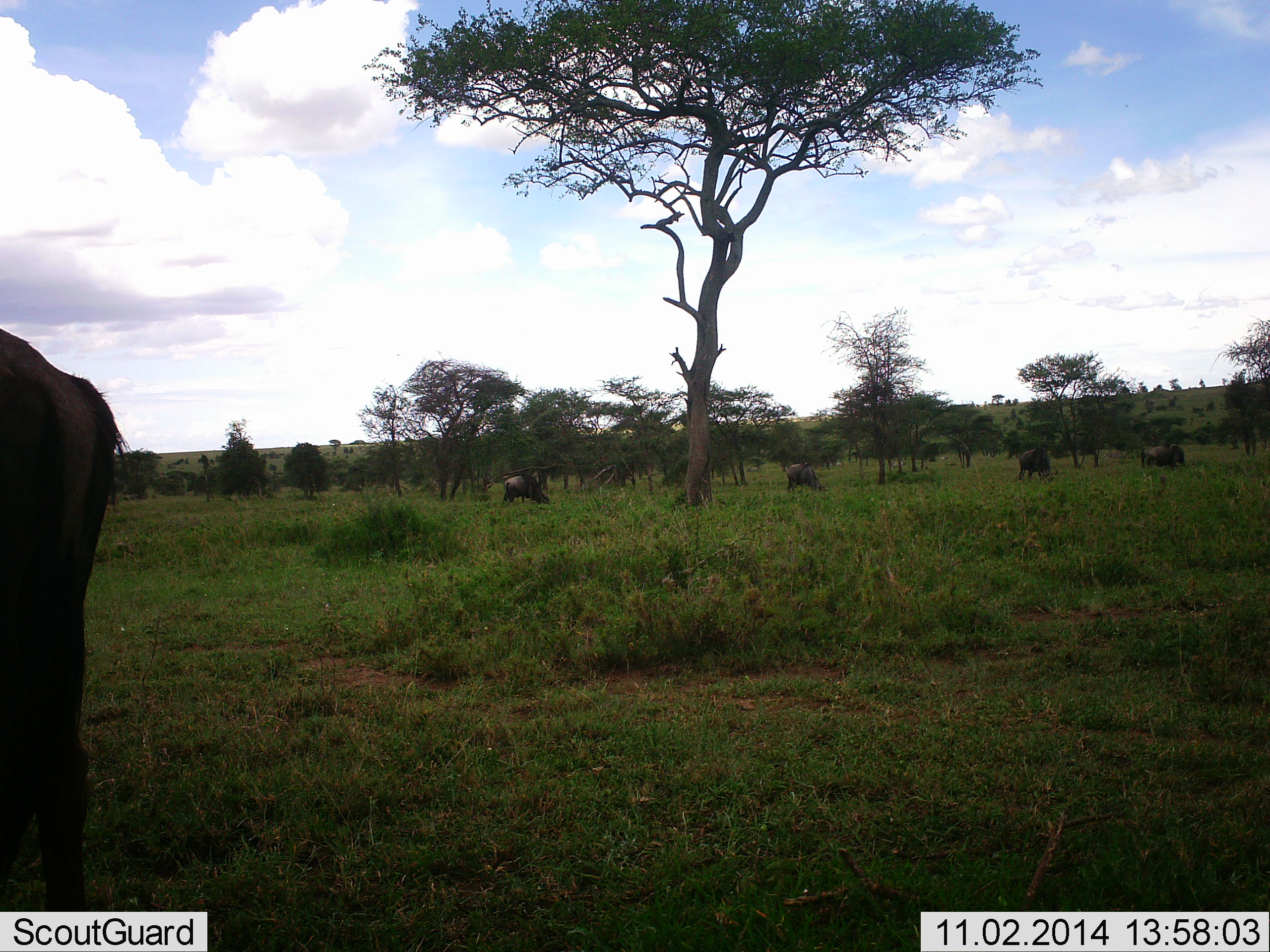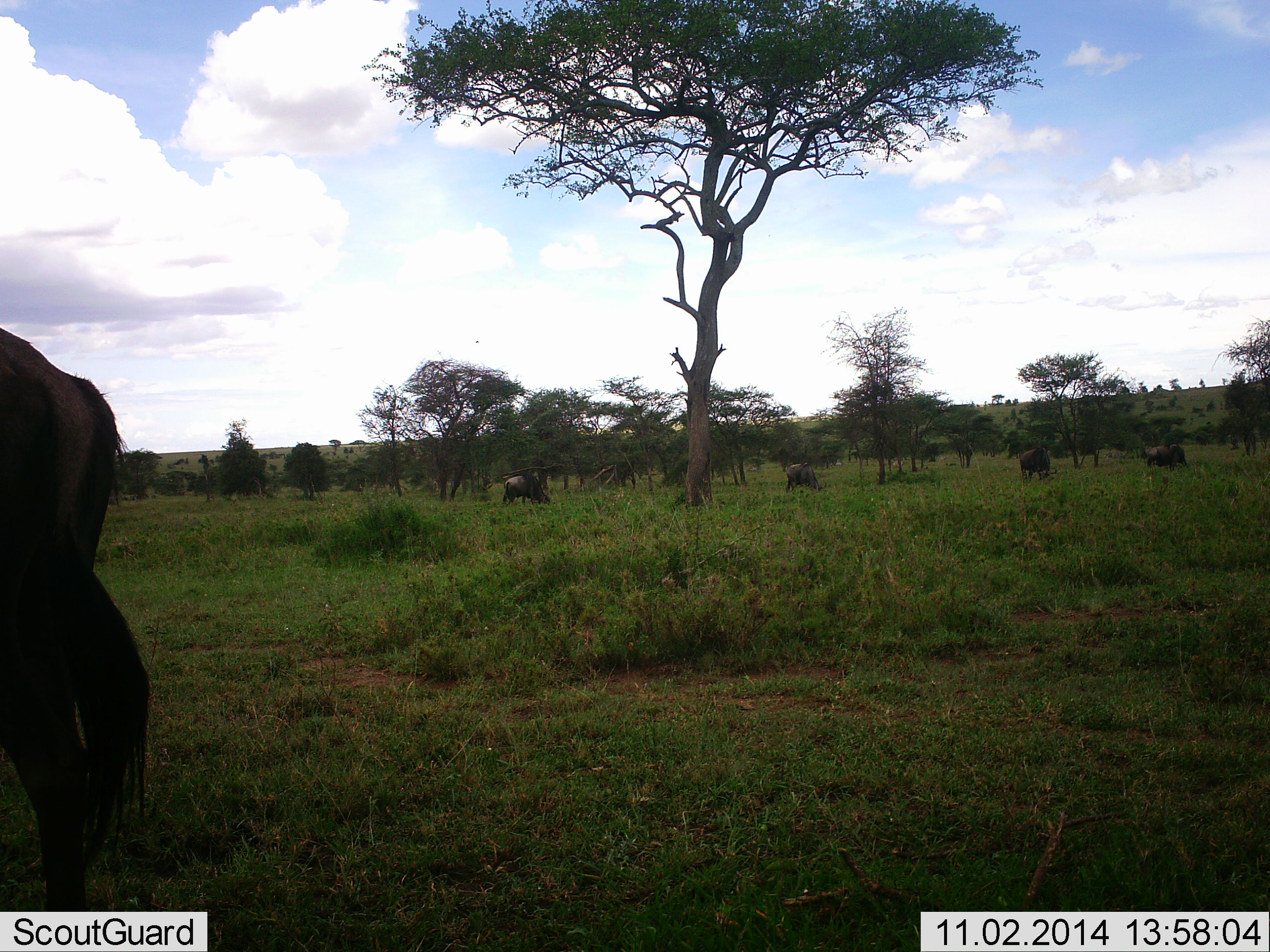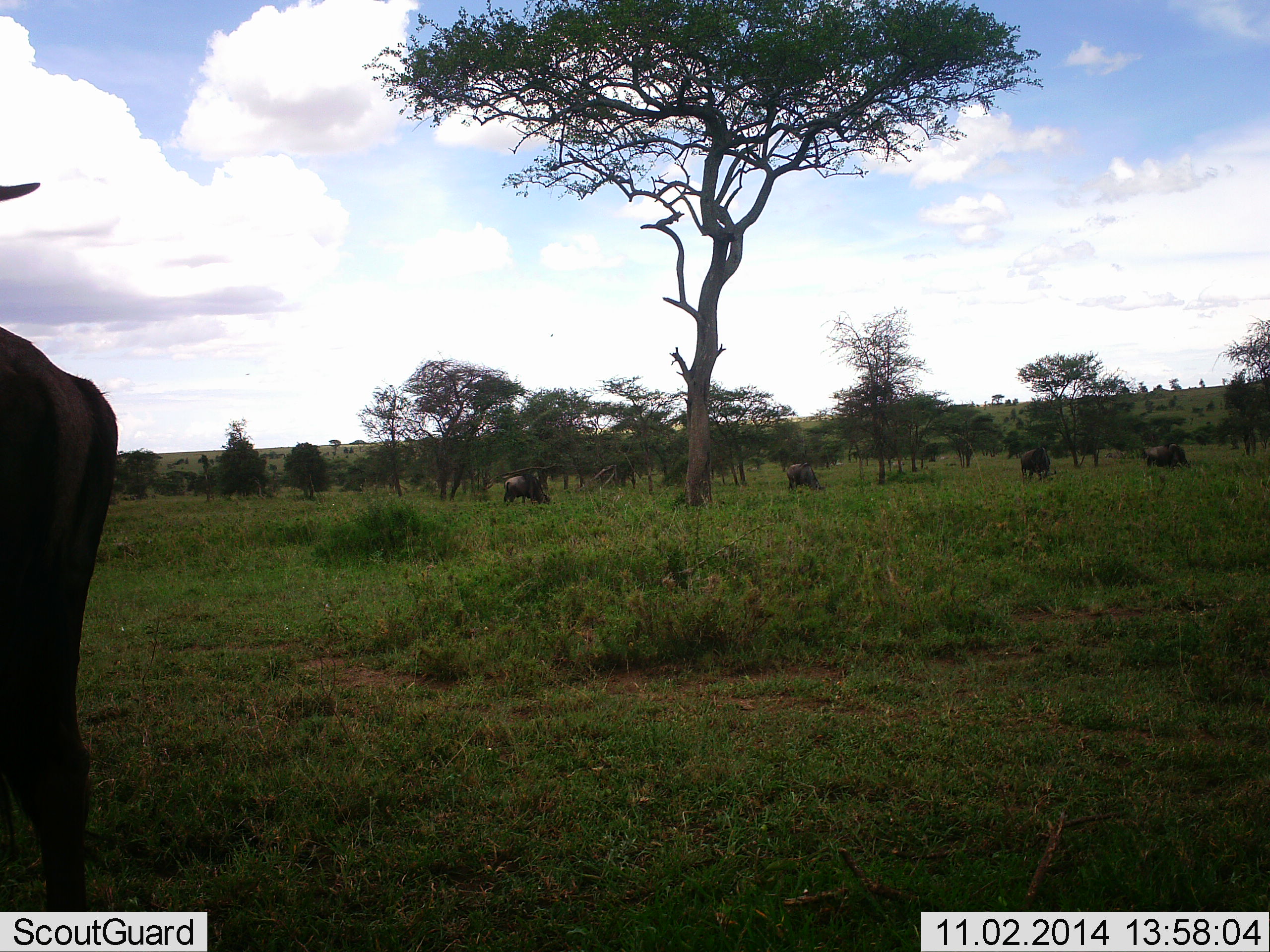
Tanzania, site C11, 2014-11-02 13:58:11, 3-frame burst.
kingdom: Animalia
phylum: Chordata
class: Mammalia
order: Artiodactyla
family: Bovidae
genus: Connochaetes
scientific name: Connochaetes taurinus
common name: blue wildebeest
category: wildebeest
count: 5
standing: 90%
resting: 10%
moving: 0%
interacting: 0%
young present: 0%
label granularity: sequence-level